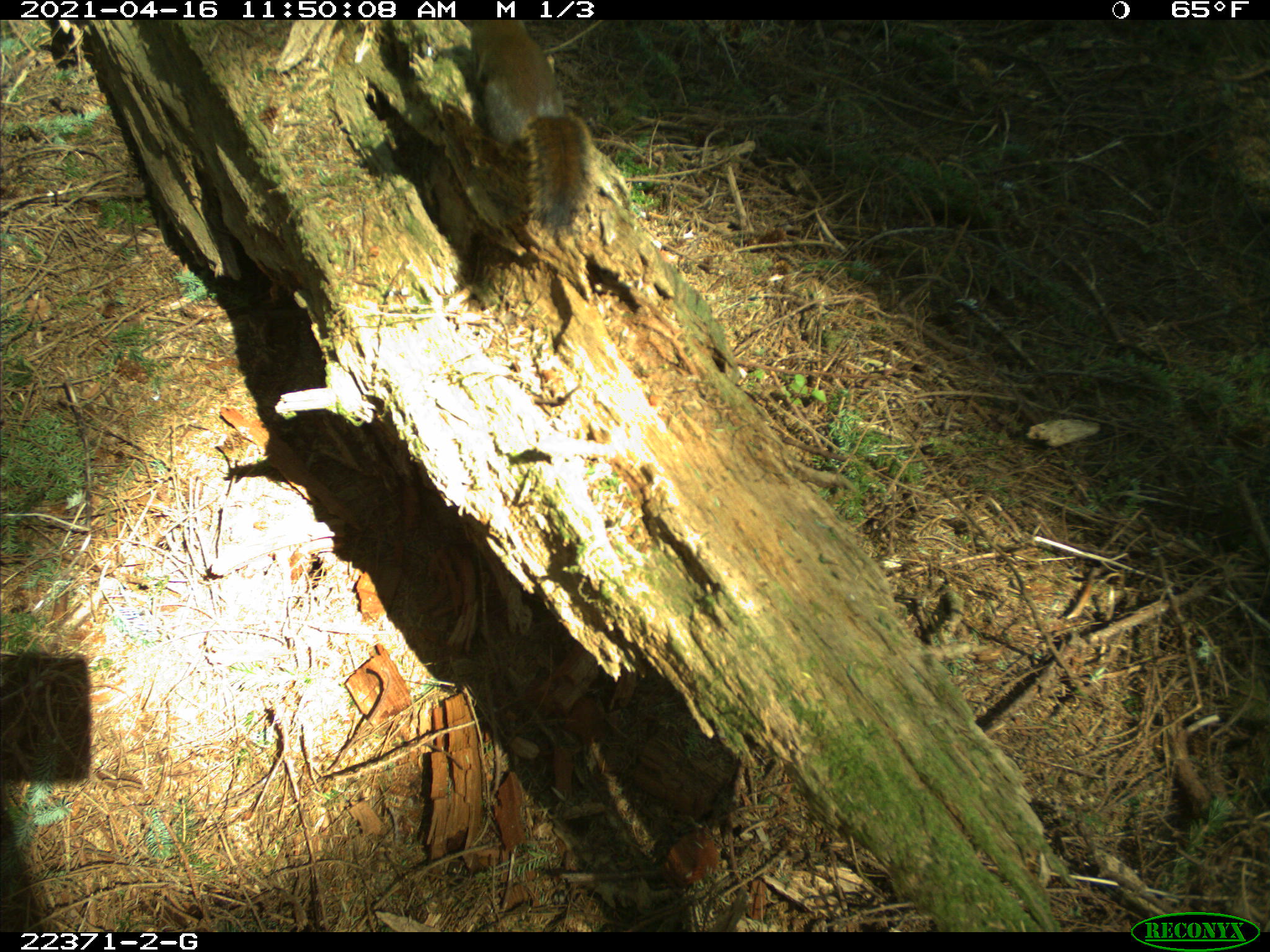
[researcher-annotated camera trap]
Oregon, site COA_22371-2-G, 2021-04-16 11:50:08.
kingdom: Animalia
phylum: Chordata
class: Mammalia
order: Rodentia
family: Sciuridae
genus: Tamiasciurus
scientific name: Tamiasciurus douglasii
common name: douglas squirrel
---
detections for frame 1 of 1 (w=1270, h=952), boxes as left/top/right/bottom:
douglas squirrel: 430/22/638/248